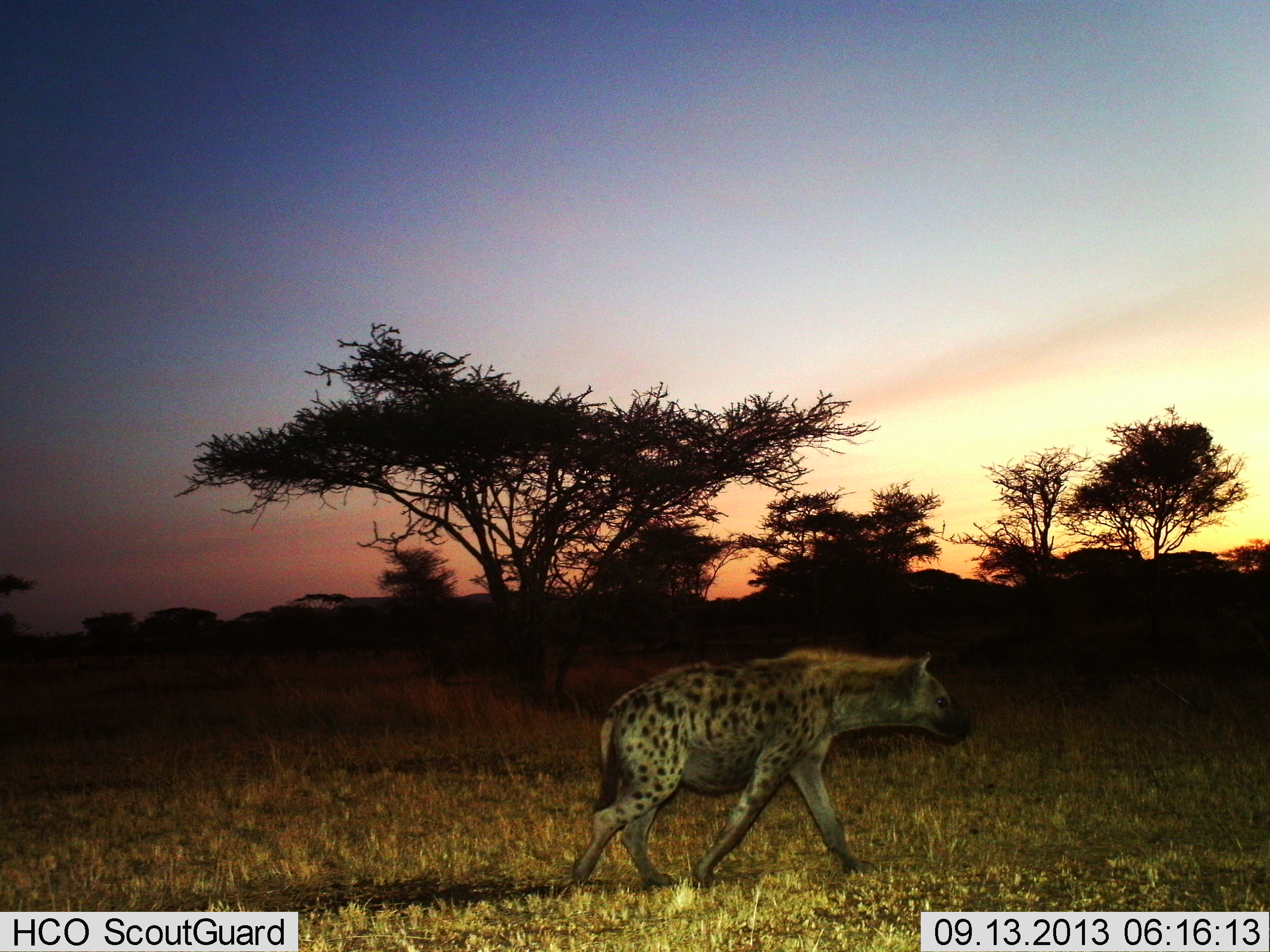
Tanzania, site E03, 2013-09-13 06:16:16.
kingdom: Animalia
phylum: Chordata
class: Mammalia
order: Carnivora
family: Hyaenidae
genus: Crocuta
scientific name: Crocuta crocuta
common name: spotted hyena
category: hyenaspotted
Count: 1.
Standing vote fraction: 3%.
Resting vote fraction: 0%.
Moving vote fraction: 97%.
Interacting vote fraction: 0%.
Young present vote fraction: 0%.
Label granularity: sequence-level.